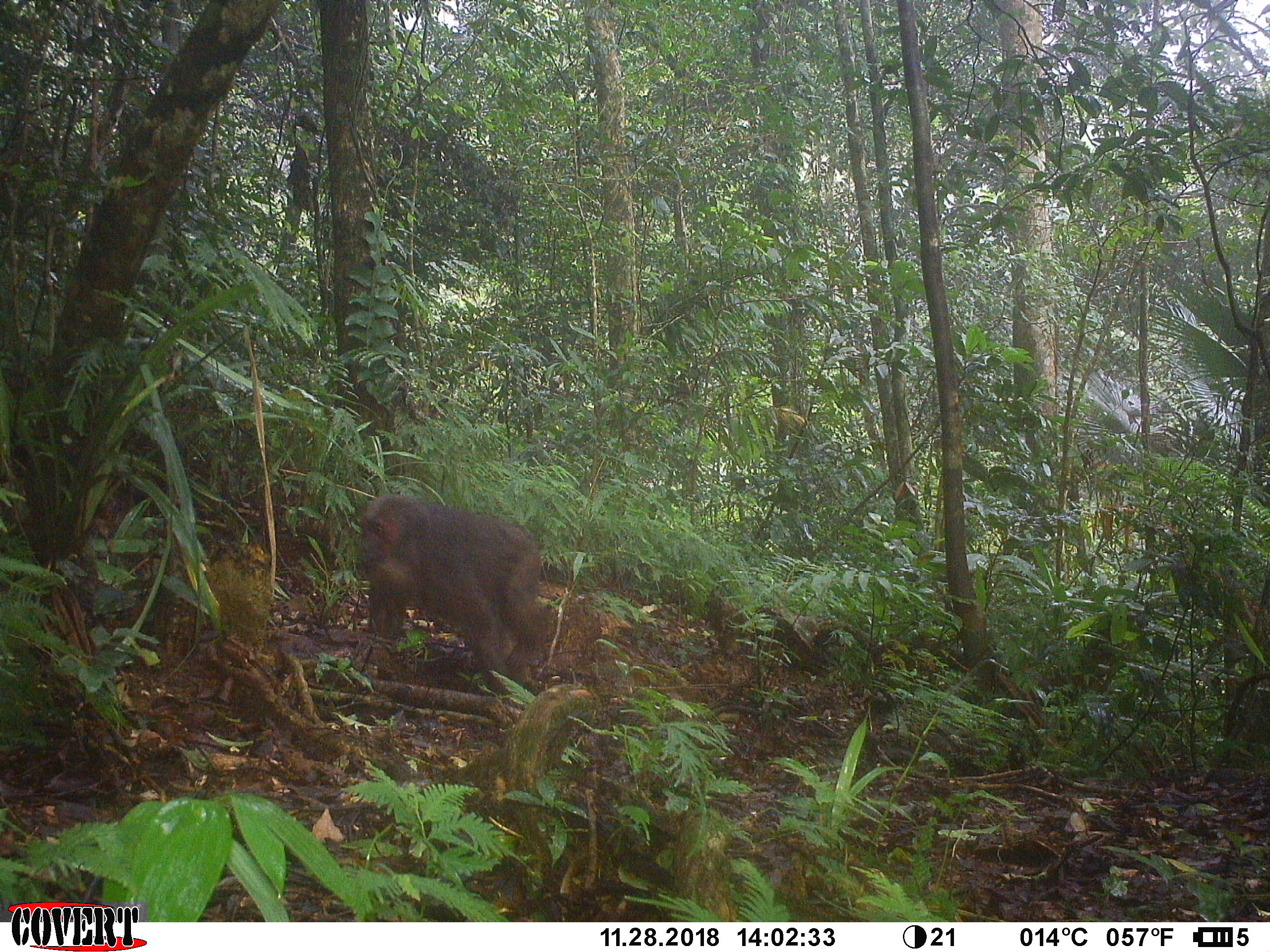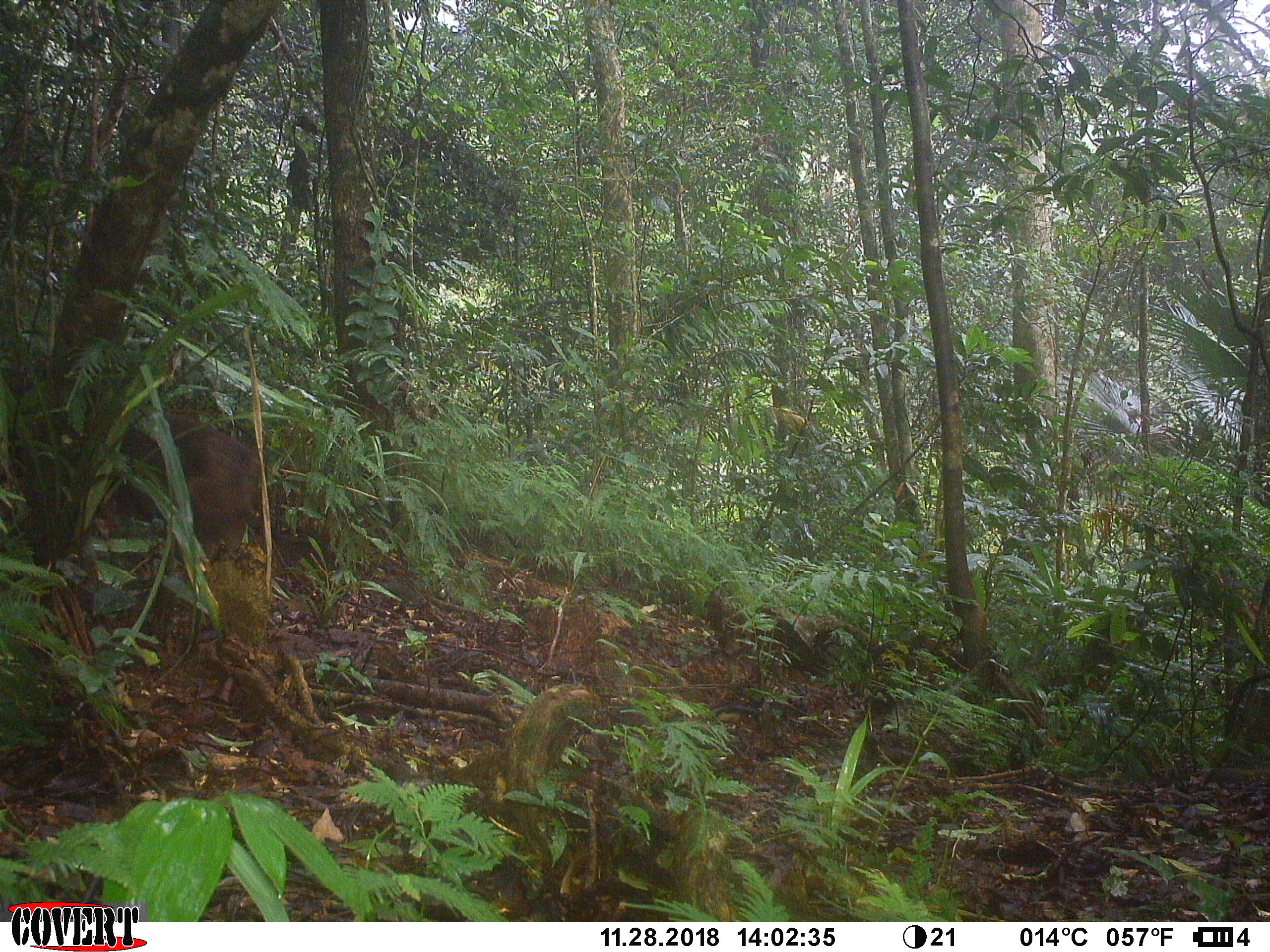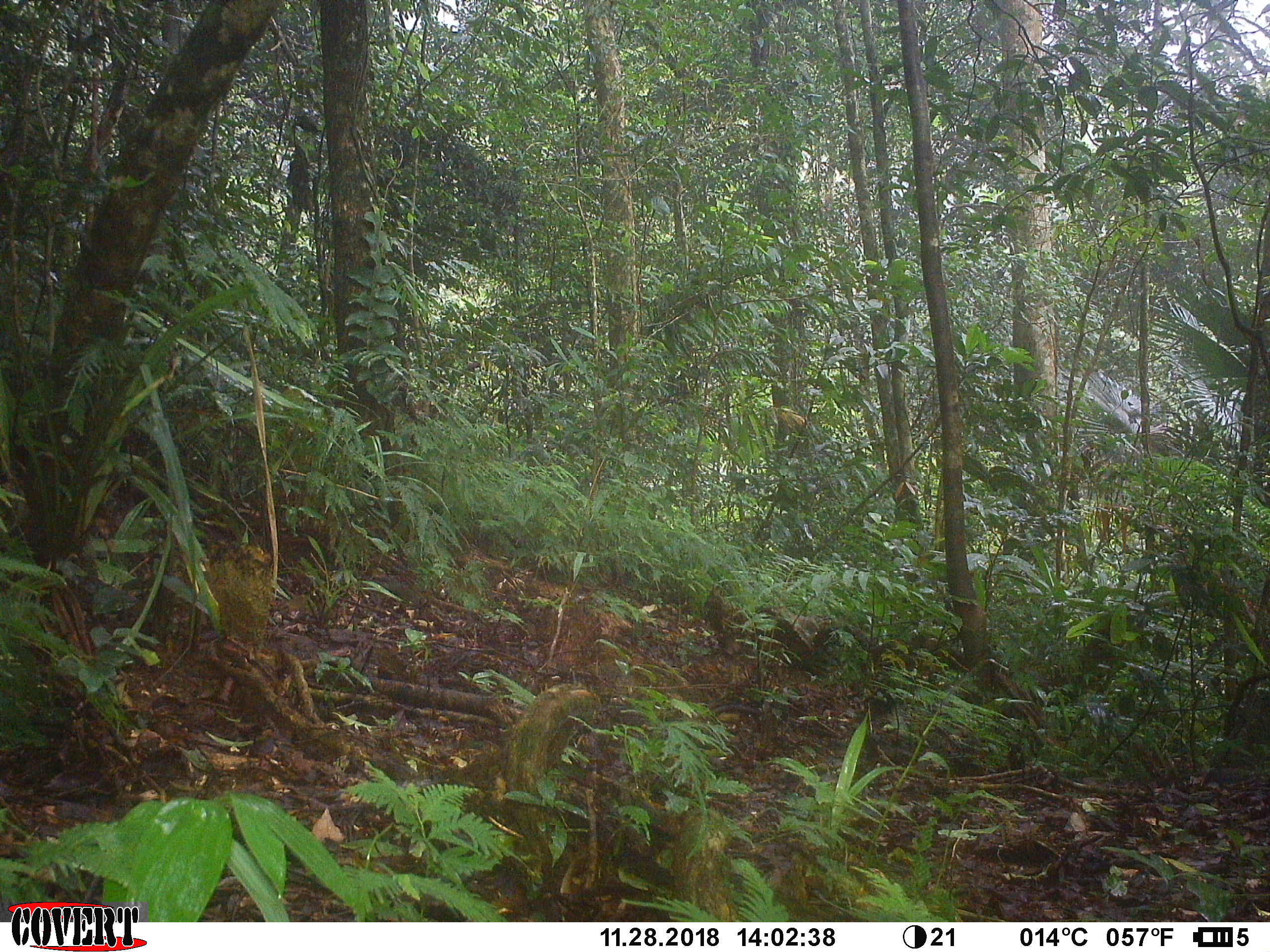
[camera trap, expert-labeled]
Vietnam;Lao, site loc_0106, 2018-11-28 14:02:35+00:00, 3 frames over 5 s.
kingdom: Animalia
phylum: Chordata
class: Mammalia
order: Primates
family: Cercopithecidae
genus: Macaca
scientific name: Macaca arctoides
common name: stump-tailed macaque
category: stump tailed macaque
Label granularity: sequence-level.